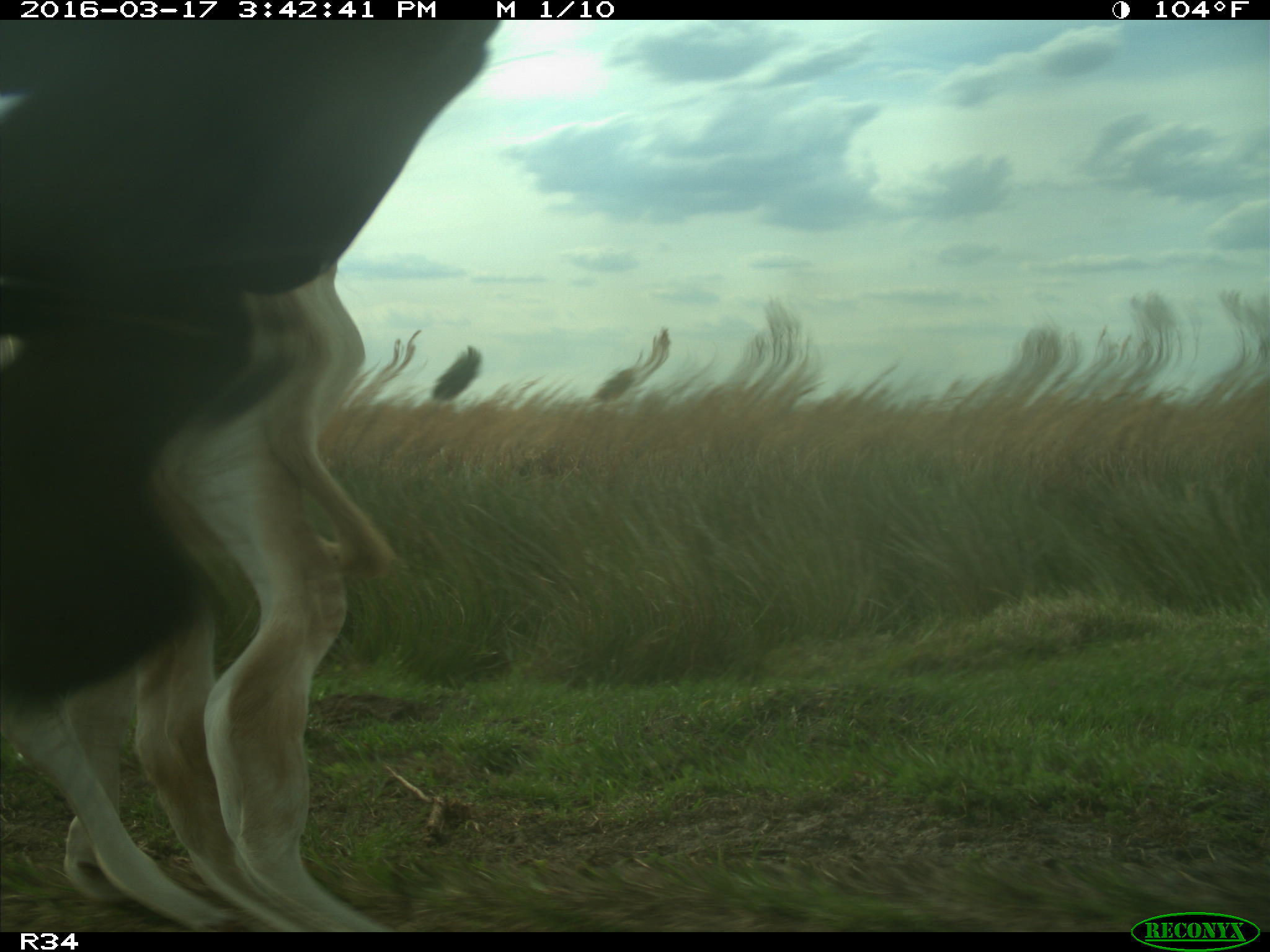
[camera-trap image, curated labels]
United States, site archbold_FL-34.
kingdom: Animalia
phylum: Chordata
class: Mammalia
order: Artiodactyla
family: Bovidae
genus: Bos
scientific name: Bos taurus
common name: domestic cow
Bos taurus (domestic cow).